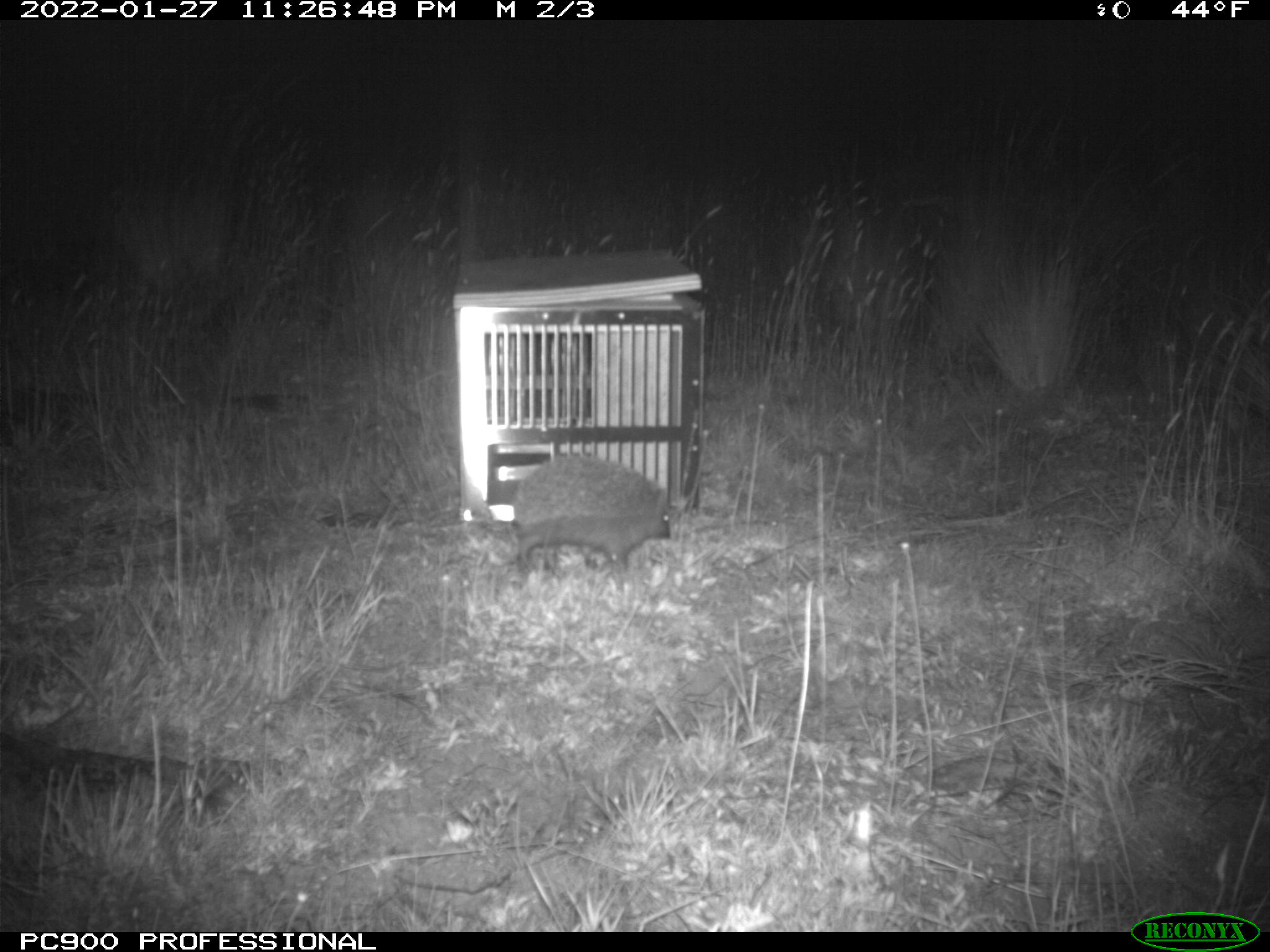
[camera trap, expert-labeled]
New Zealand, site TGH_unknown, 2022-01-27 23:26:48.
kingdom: Animalia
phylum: Chordata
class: Mammalia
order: Eulipotyphla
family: Erinaceidae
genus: Erinaceus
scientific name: Erinaceus europaeus europaeus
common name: european hedgehog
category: hedgehog